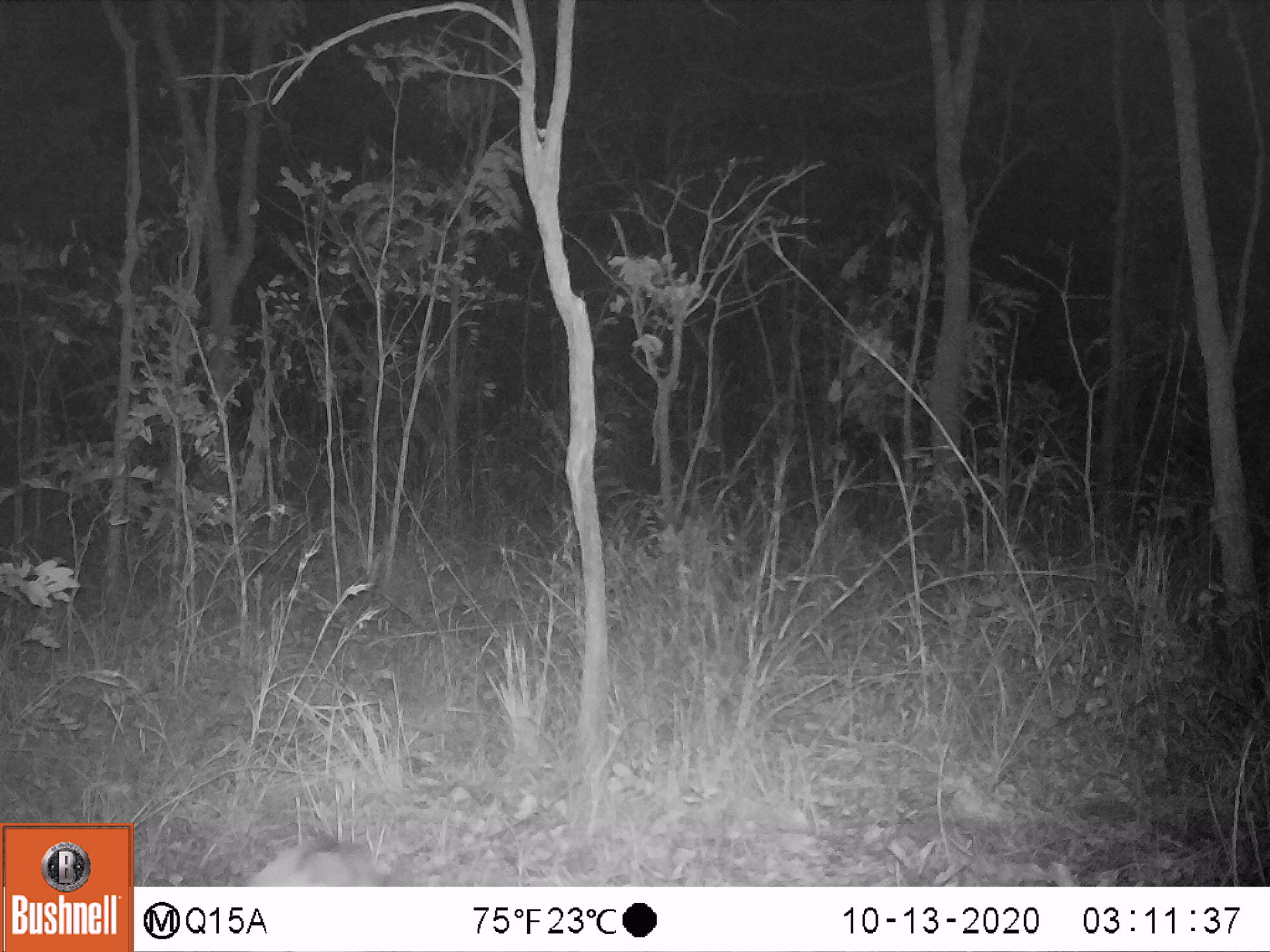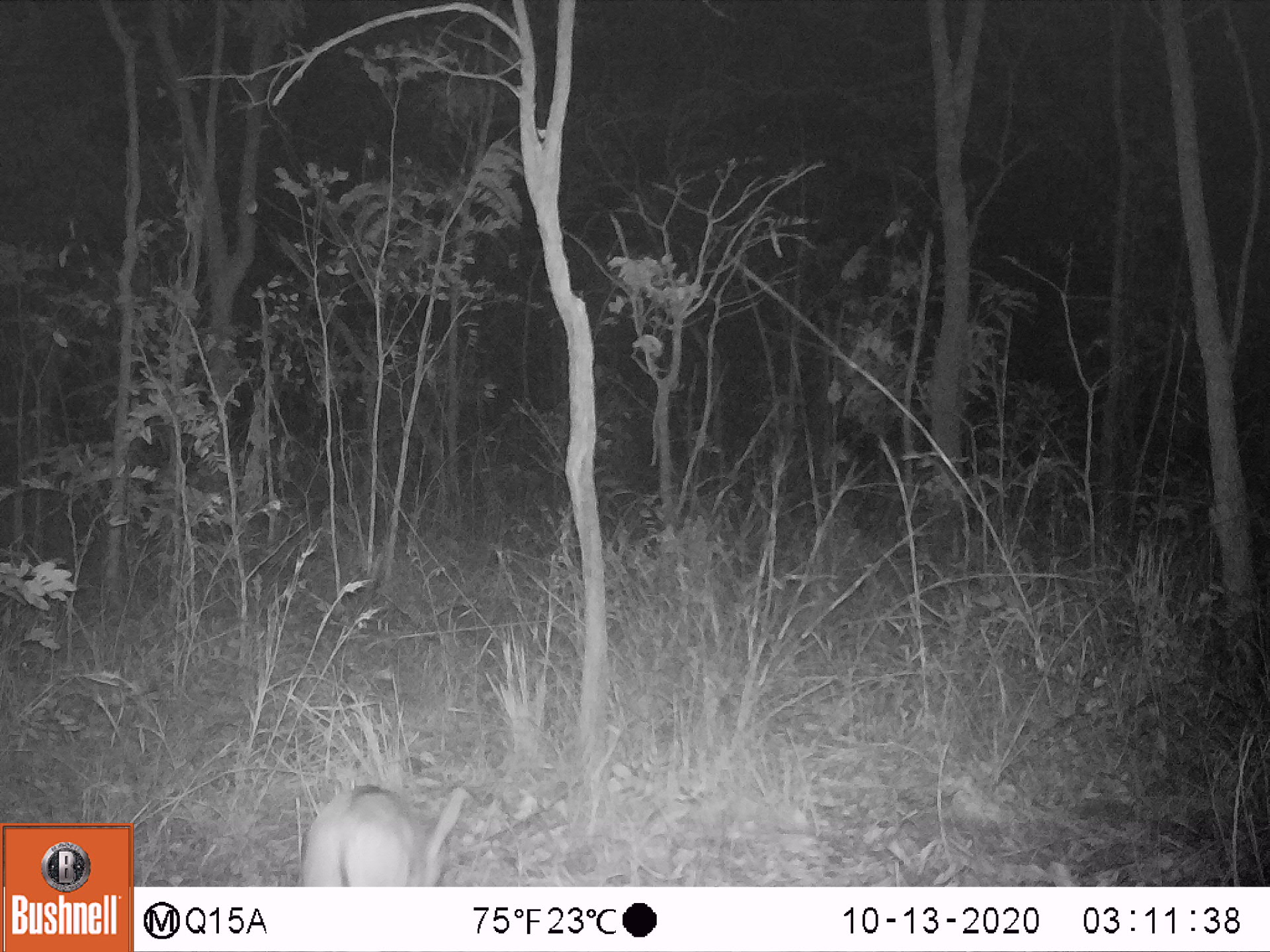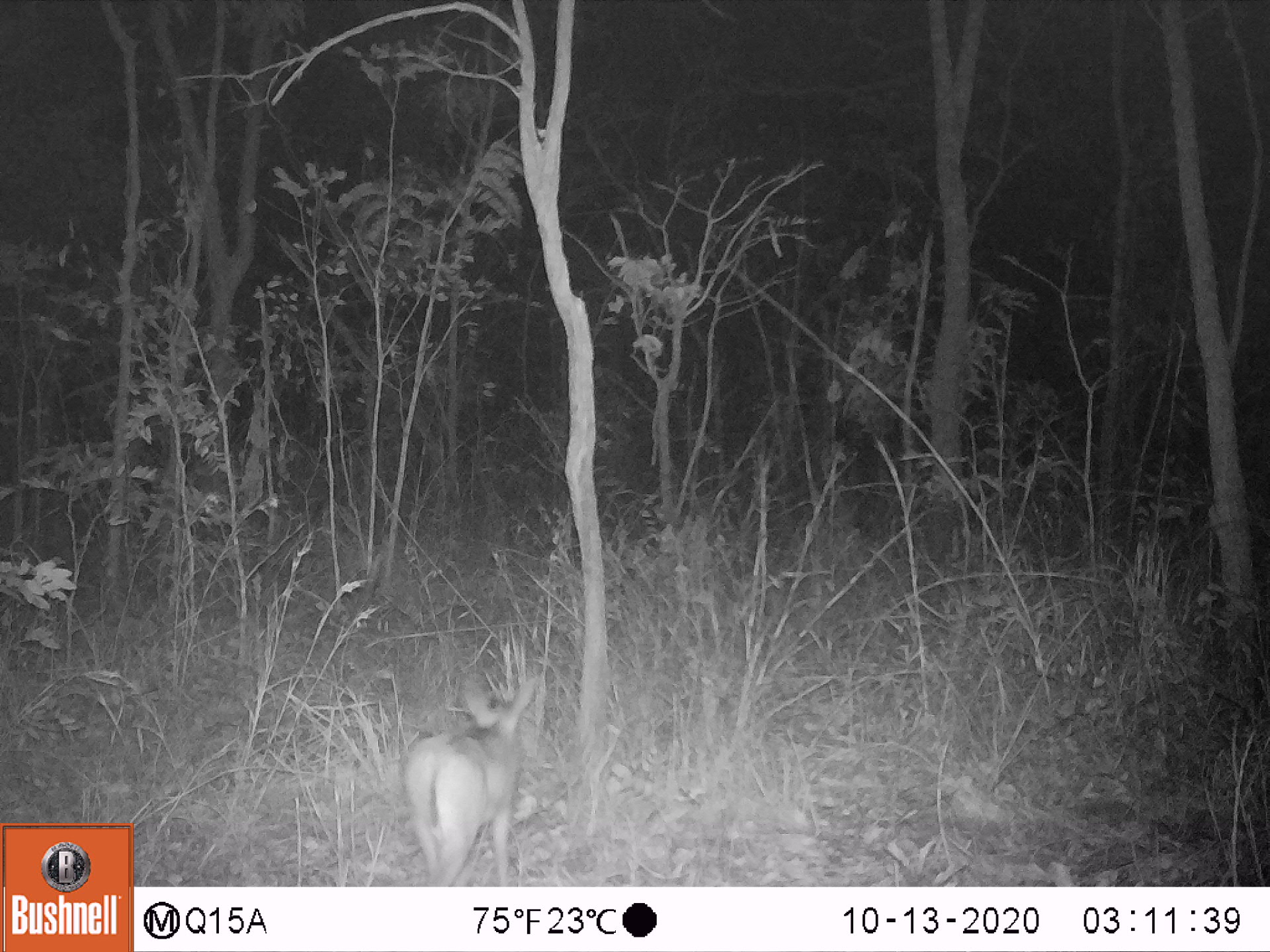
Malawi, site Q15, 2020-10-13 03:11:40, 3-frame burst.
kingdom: Animalia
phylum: Chordata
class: Mammalia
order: Artiodactyla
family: Bovidae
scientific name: Antilopinae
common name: small antelope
Small antelope (Antilopinae), count 1.